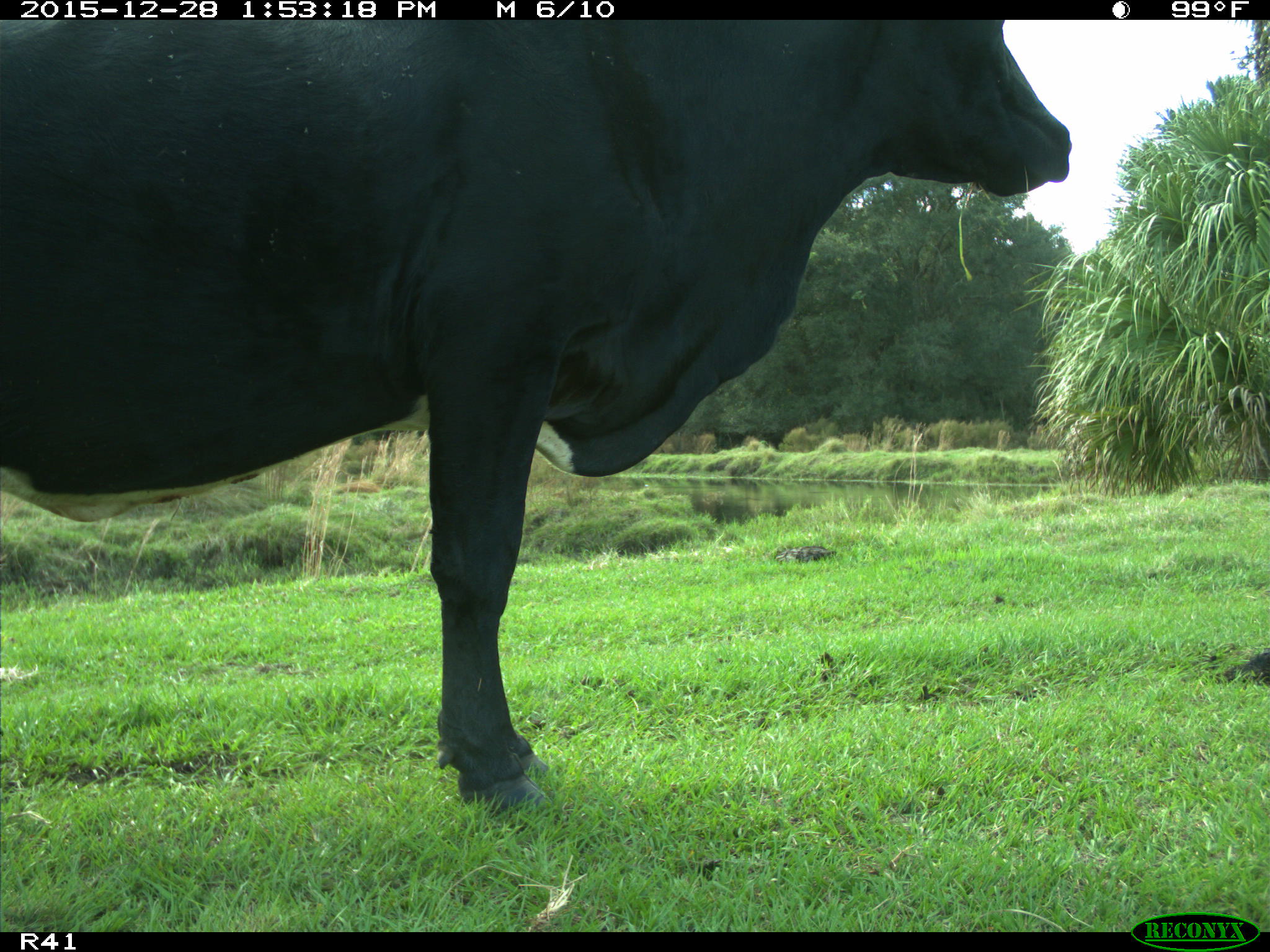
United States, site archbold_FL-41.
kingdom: Animalia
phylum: Chordata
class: Mammalia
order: Artiodactyla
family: Bovidae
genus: Bos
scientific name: Bos taurus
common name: domestic cow